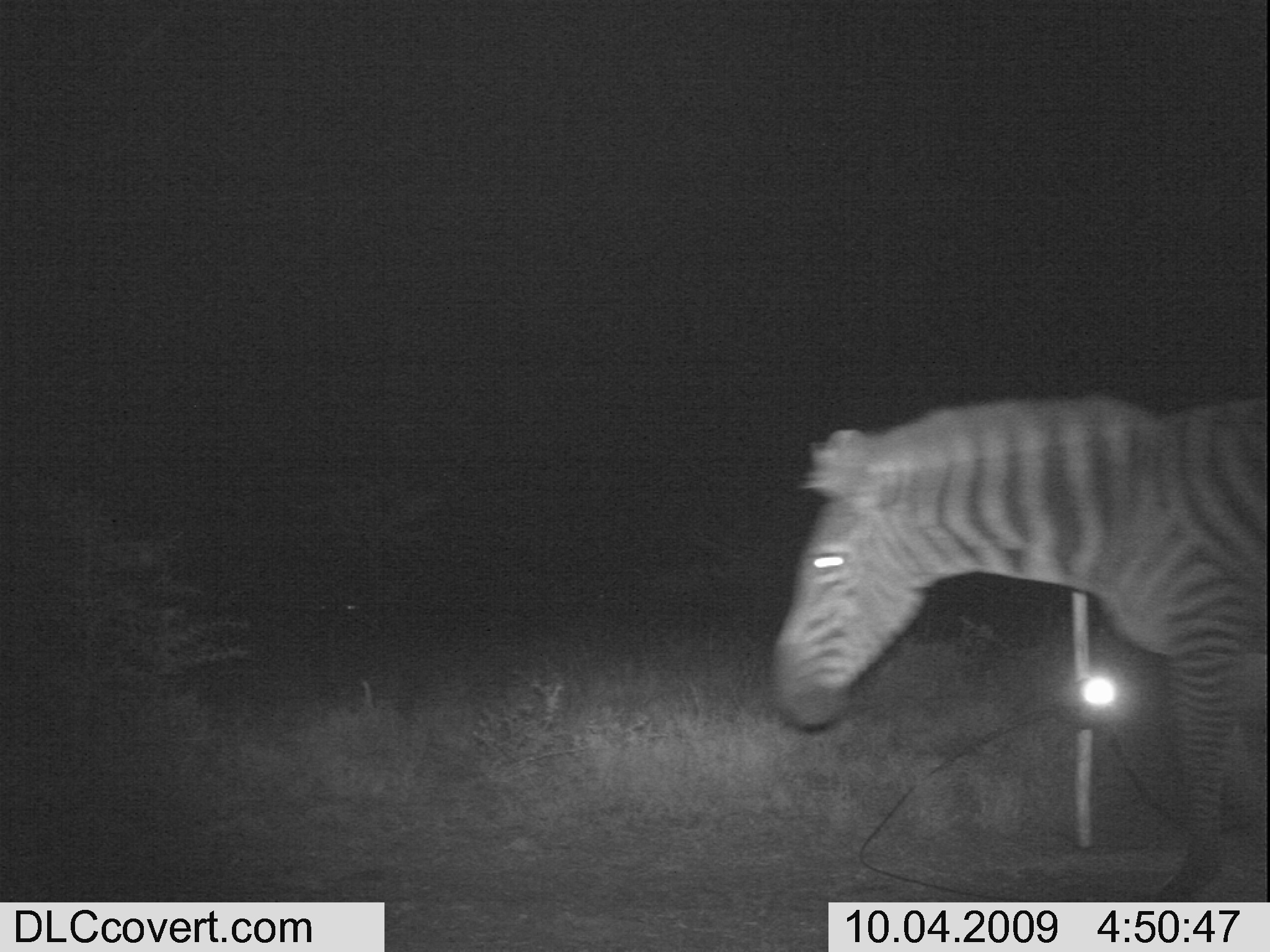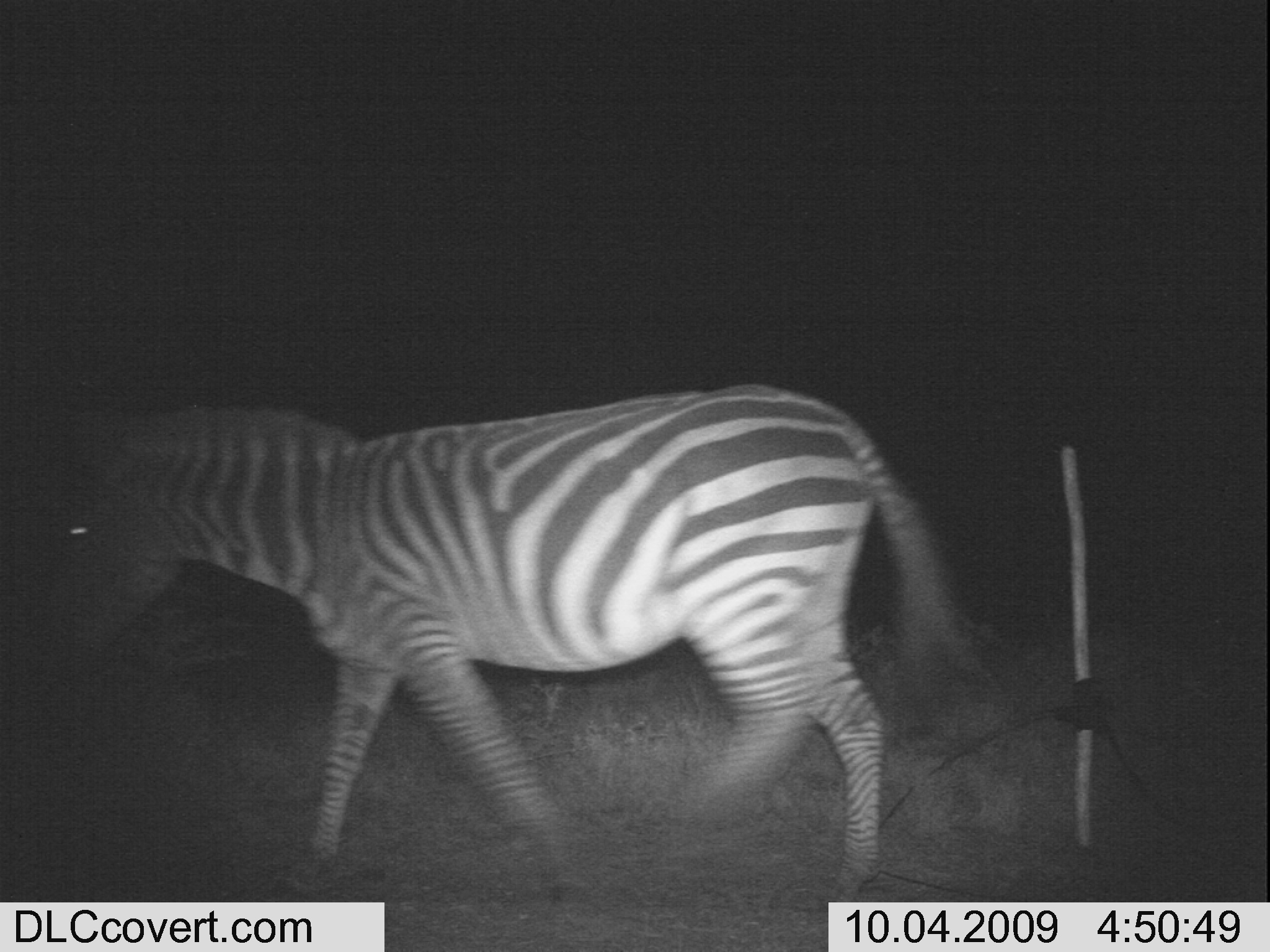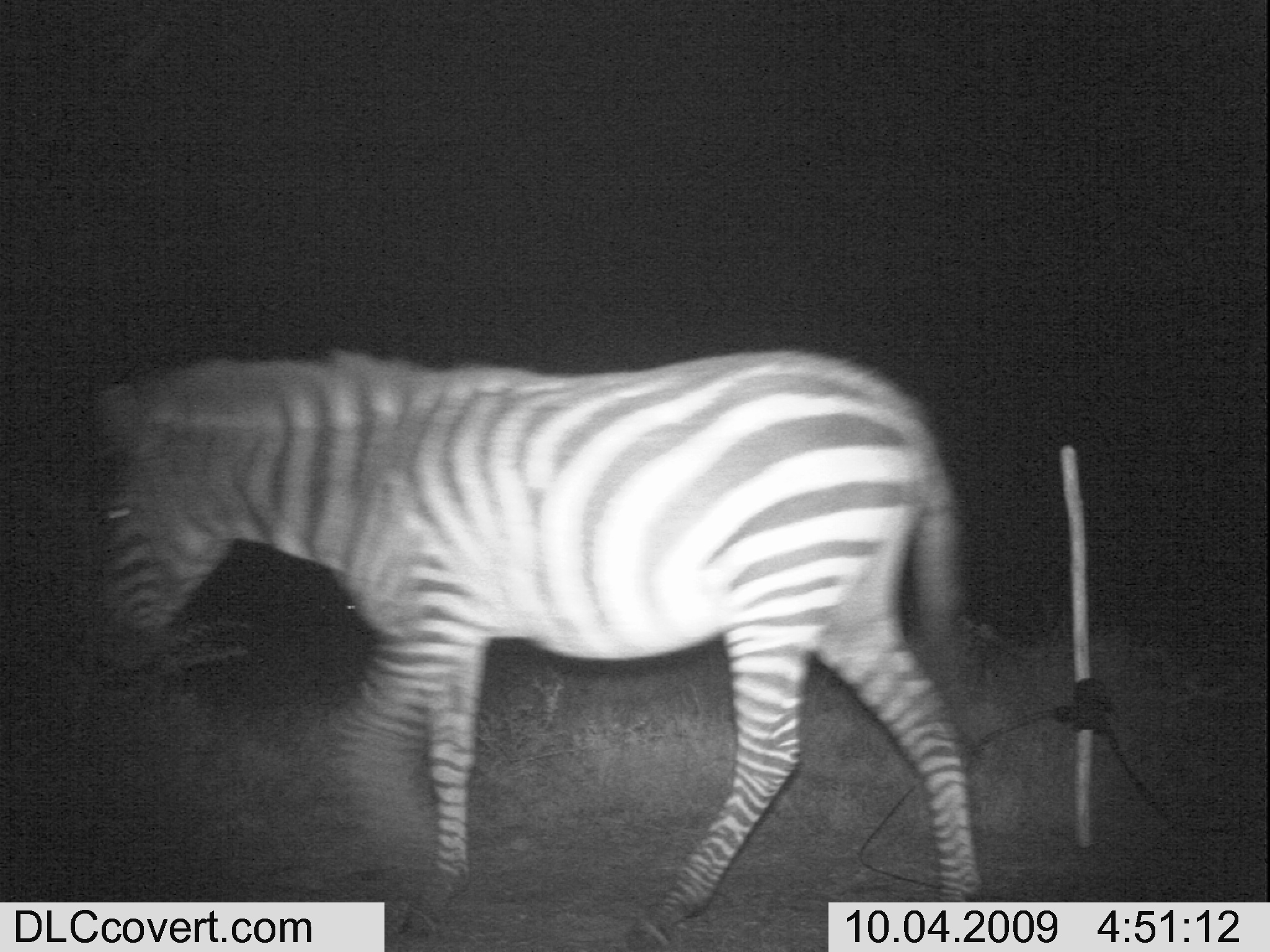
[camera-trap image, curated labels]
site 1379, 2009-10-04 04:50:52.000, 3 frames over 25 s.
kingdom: Animalia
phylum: Chordata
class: Mammalia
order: Perissodactyla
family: Equidae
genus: Equus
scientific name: Equus quagga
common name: plains zebra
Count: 1.